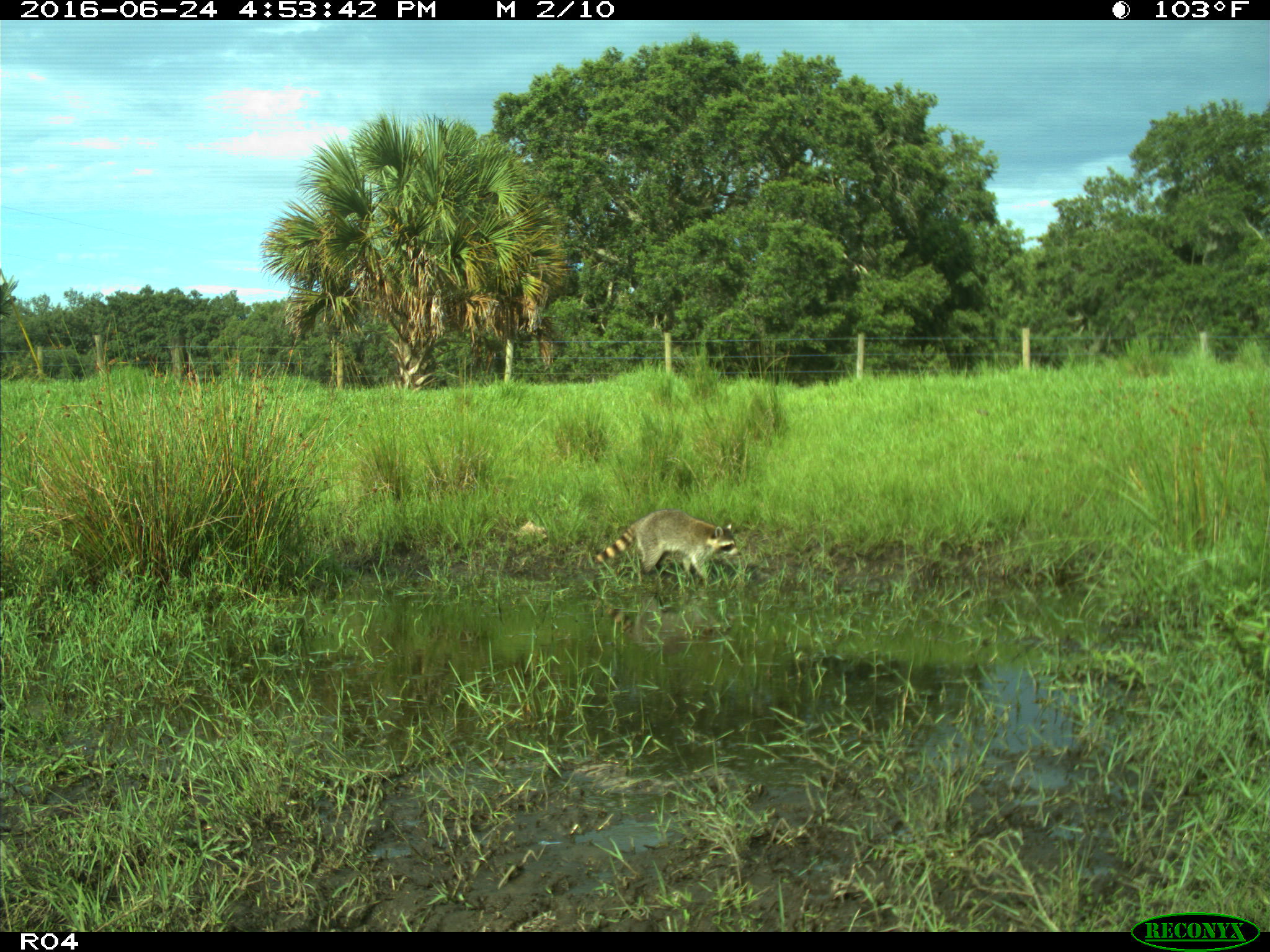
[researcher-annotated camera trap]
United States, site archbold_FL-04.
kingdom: Animalia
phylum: Chordata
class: Mammalia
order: Carnivora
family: Procyonidae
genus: Procyon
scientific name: Procyon lotor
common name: common raccoon